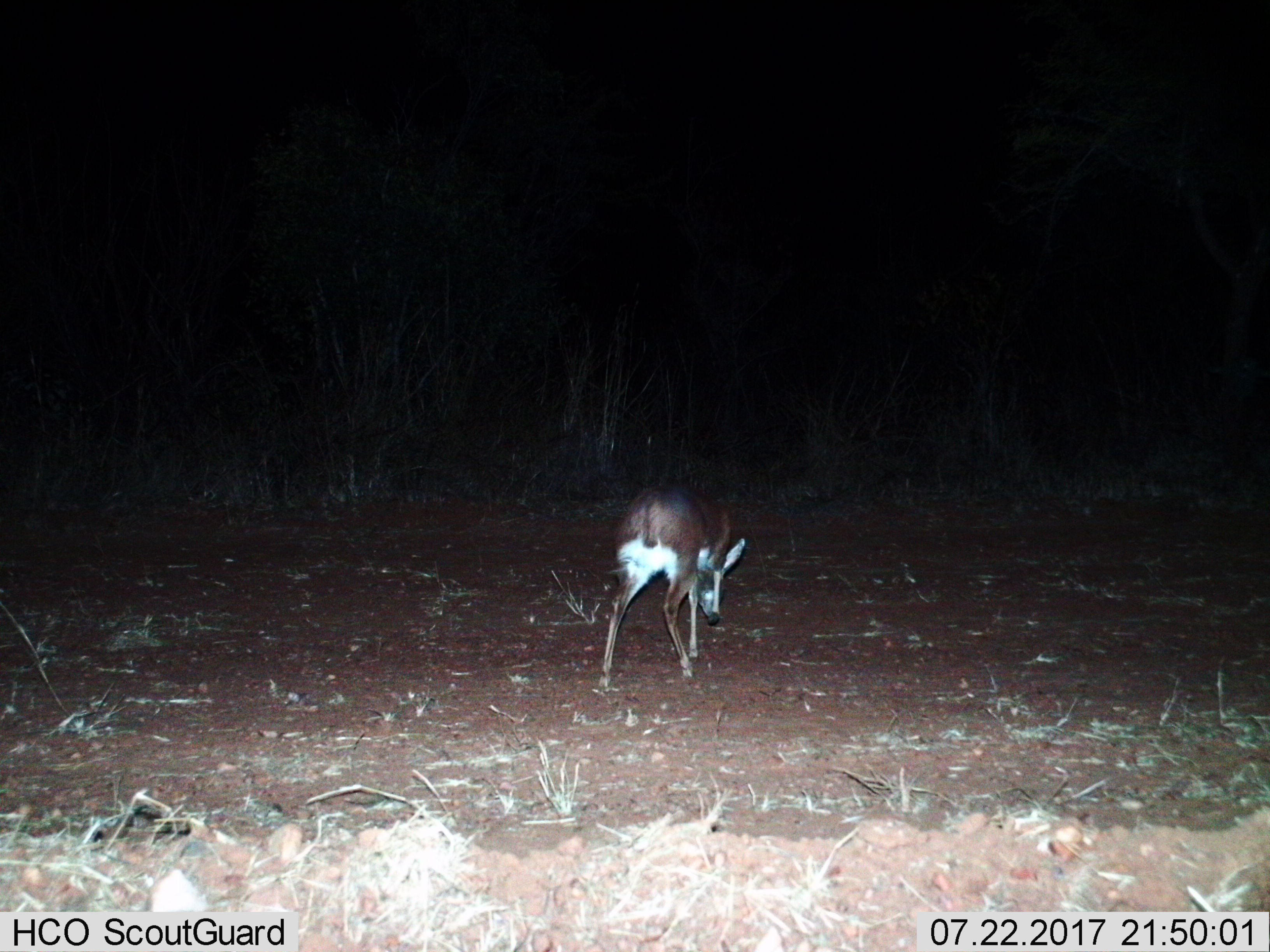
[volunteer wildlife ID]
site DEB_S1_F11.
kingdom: Animalia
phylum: Chordata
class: Mammalia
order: Artiodactyla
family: Bovidae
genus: Raphicerus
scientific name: Raphicerus campestris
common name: steenbok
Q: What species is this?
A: Steenbok (Raphicerus campestris).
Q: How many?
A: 1.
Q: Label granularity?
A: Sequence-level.